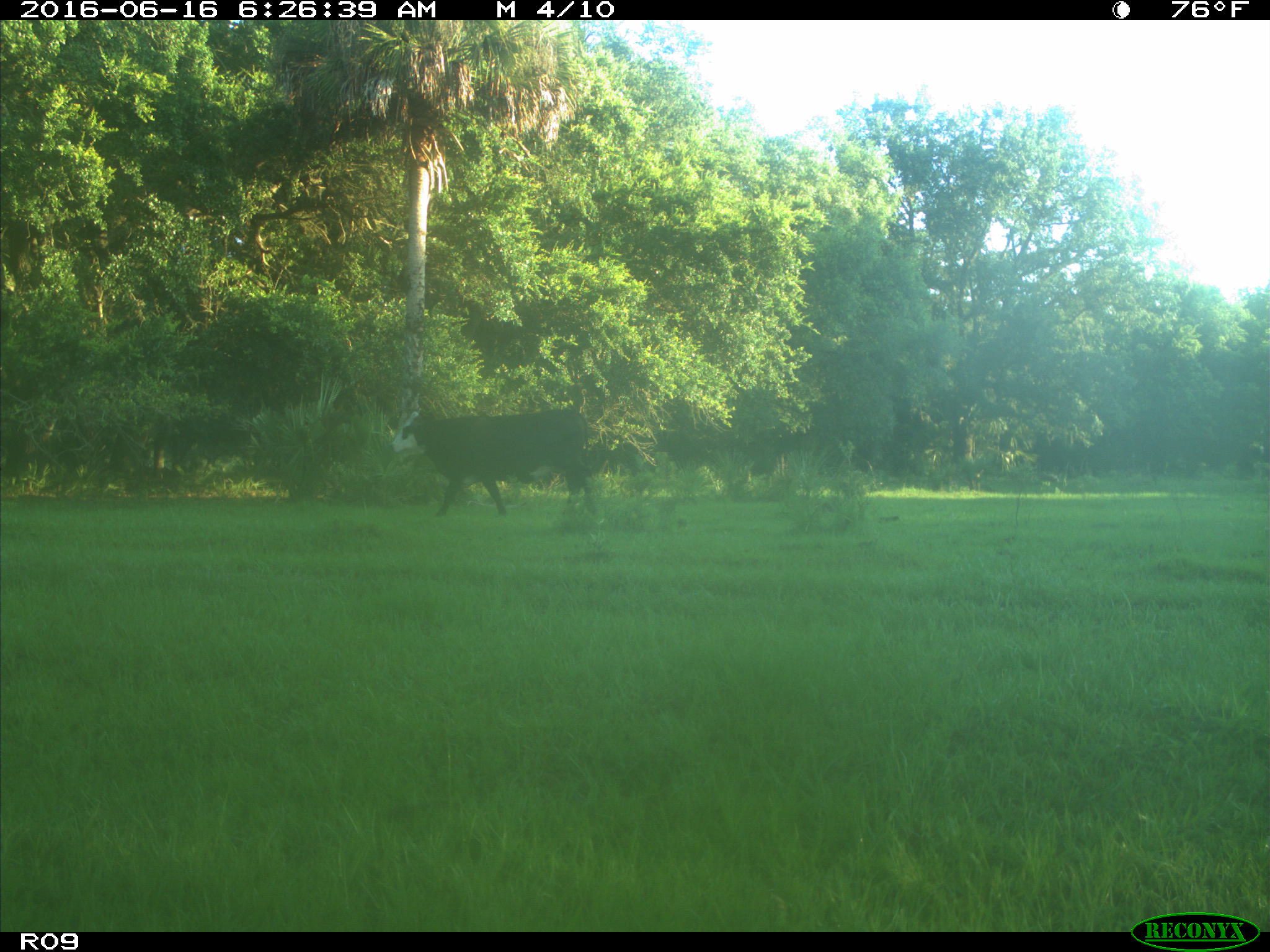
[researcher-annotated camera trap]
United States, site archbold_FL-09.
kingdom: Animalia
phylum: Chordata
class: Mammalia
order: Artiodactyla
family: Bovidae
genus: Bos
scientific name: Bos taurus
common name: domestic cow